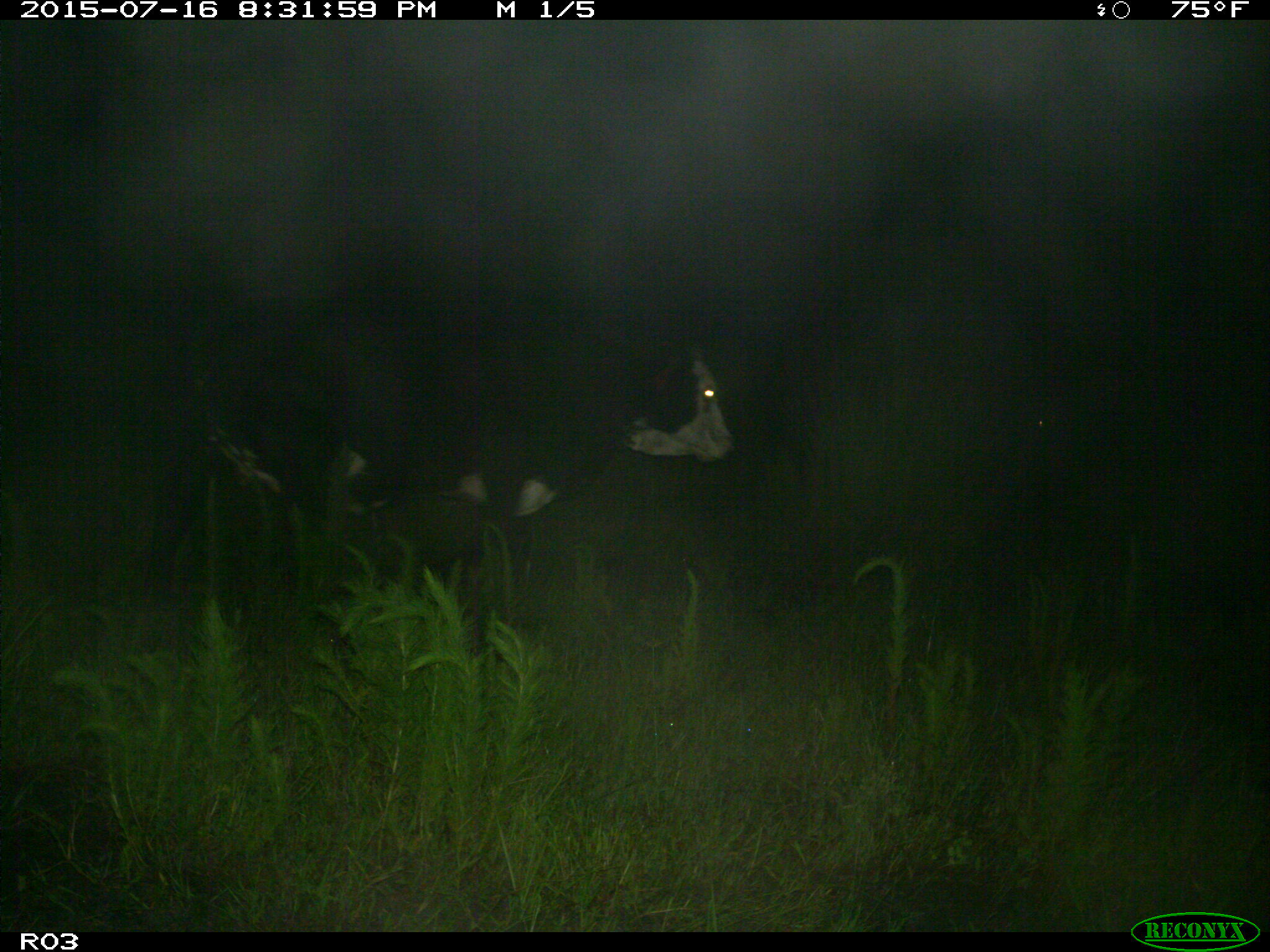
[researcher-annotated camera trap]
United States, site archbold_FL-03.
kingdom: Animalia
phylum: Chordata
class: Mammalia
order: Artiodactyla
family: Bovidae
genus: Bos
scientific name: Bos taurus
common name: domestic cow